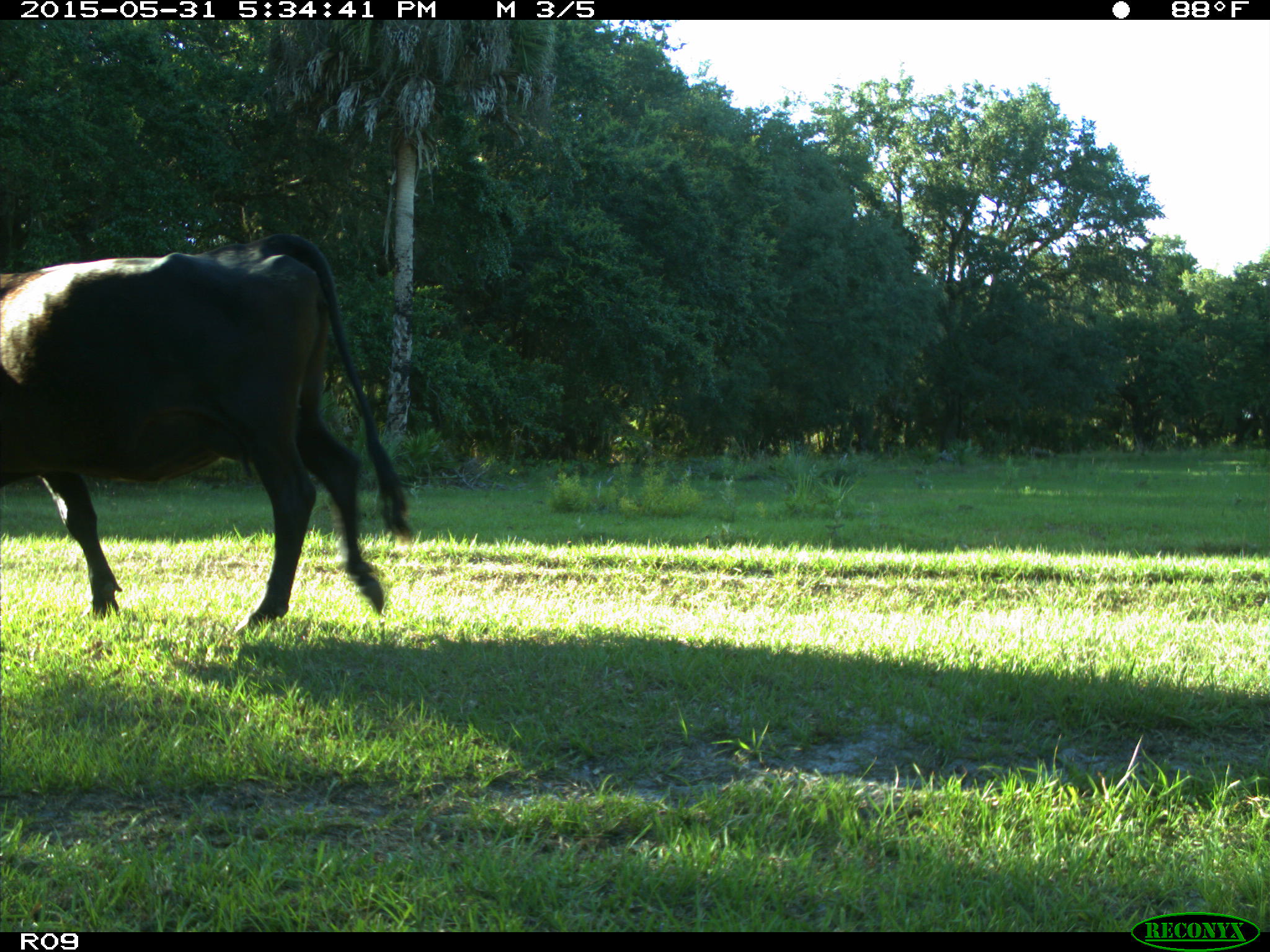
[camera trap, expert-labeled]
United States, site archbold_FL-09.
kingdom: Animalia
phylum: Chordata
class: Mammalia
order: Artiodactyla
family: Bovidae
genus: Bos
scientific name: Bos taurus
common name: domestic cow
Bos taurus (domestic cow).